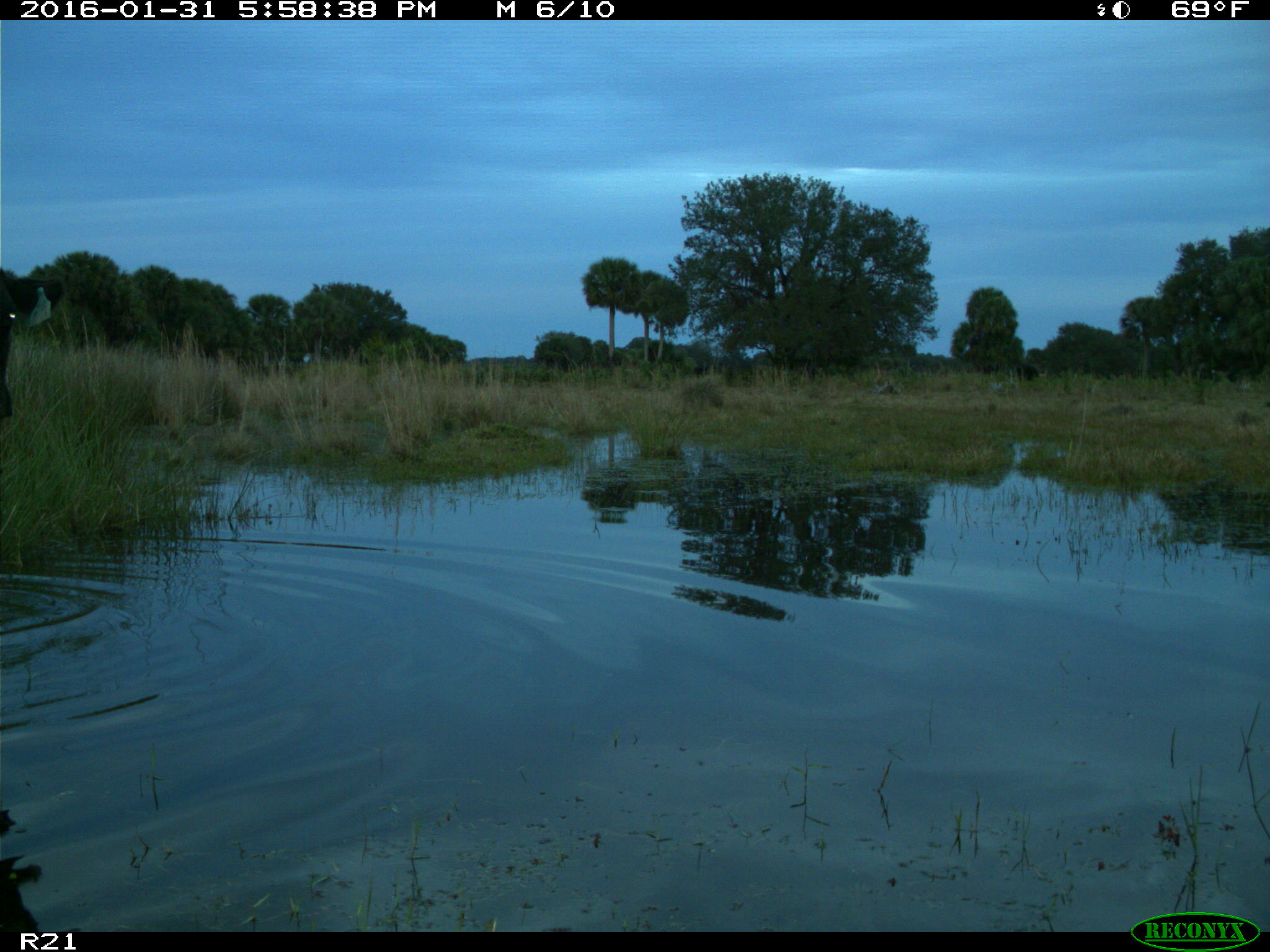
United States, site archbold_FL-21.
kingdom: Animalia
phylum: Chordata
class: Mammalia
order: Artiodactyla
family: Bovidae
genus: Bos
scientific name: Bos taurus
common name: domestic cow